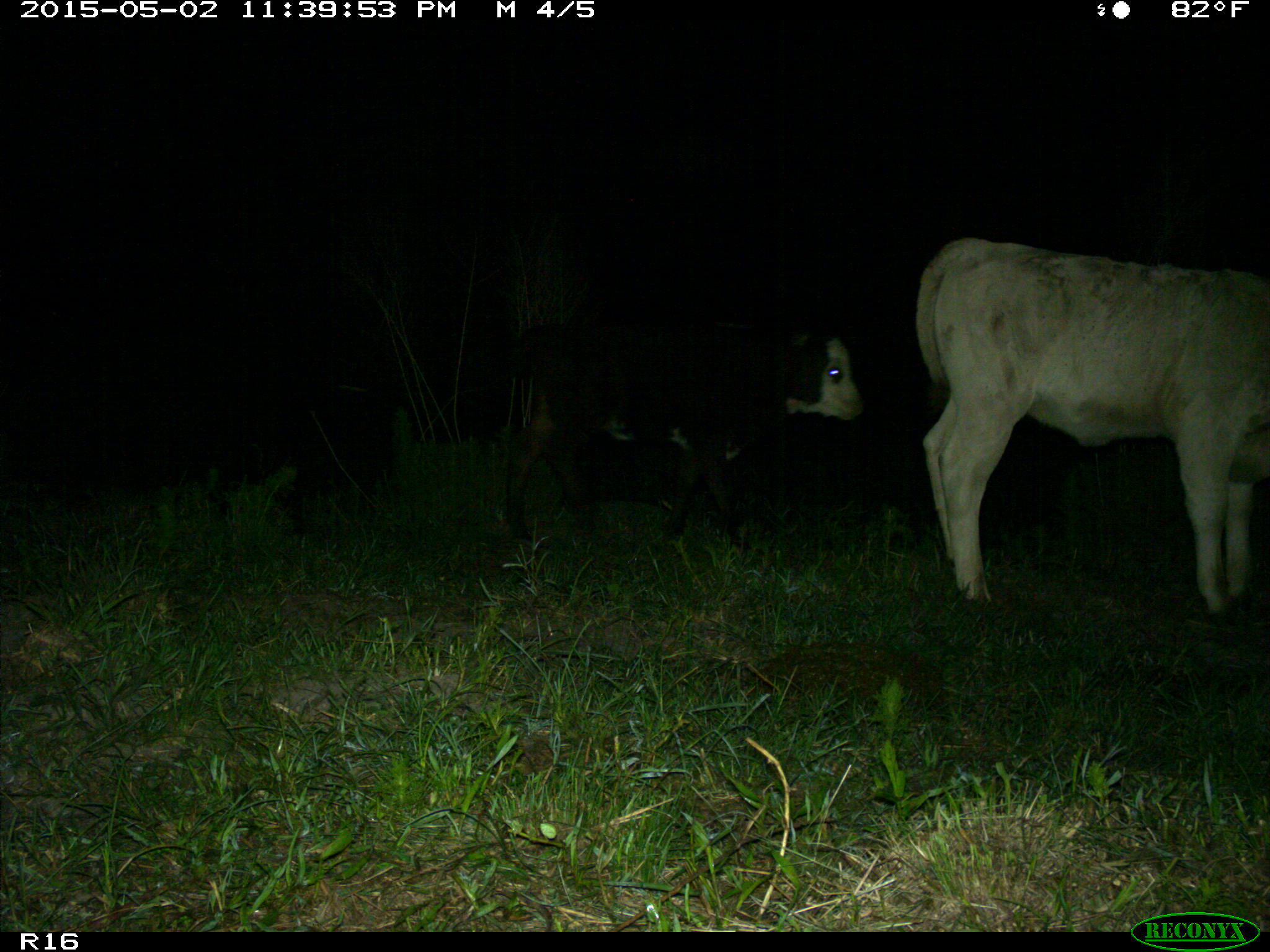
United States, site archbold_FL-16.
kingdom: Animalia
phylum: Chordata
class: Mammalia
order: Artiodactyla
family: Bovidae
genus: Bos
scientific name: Bos taurus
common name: domestic cow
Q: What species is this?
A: Bos taurus (domestic cow).